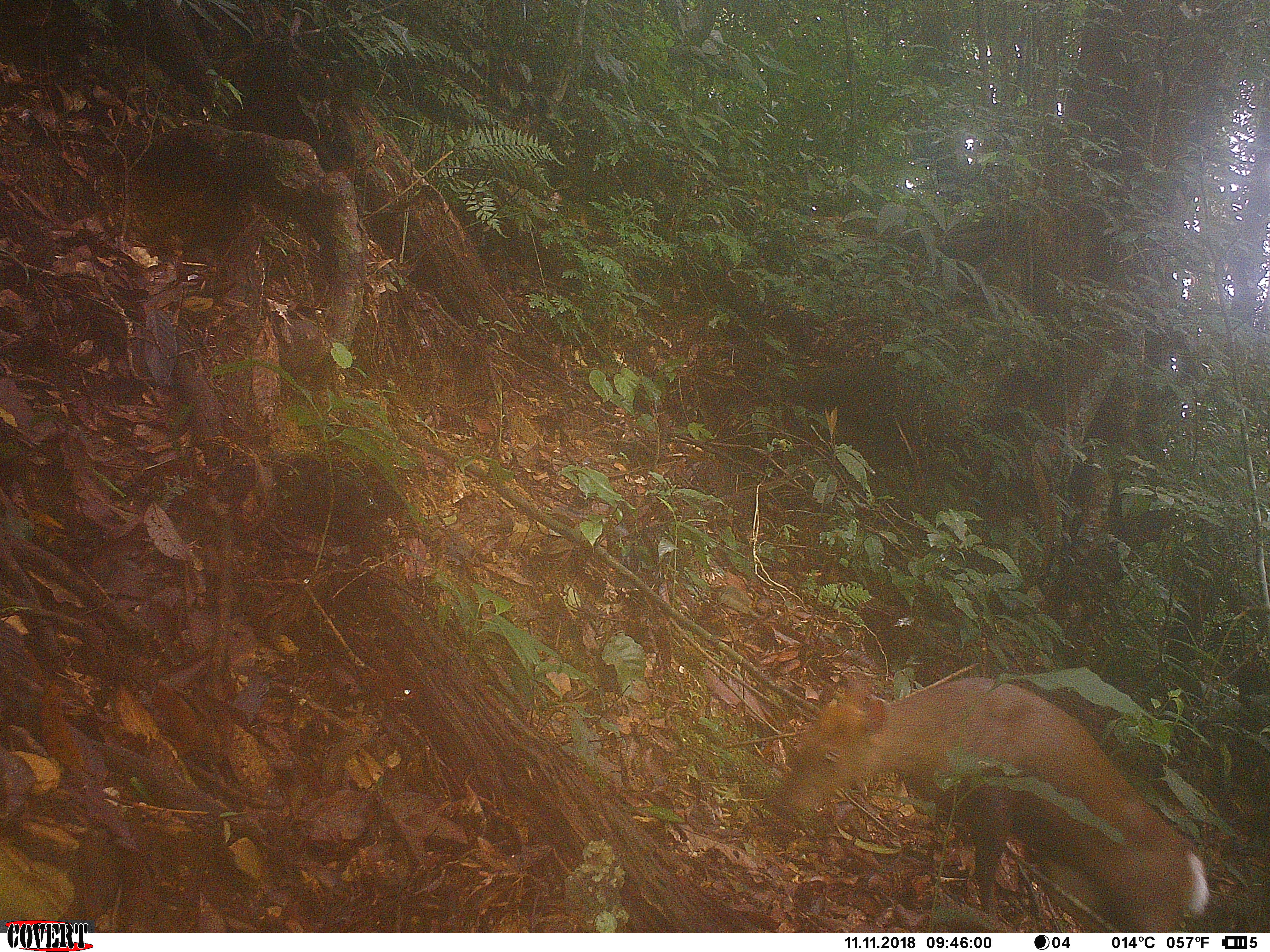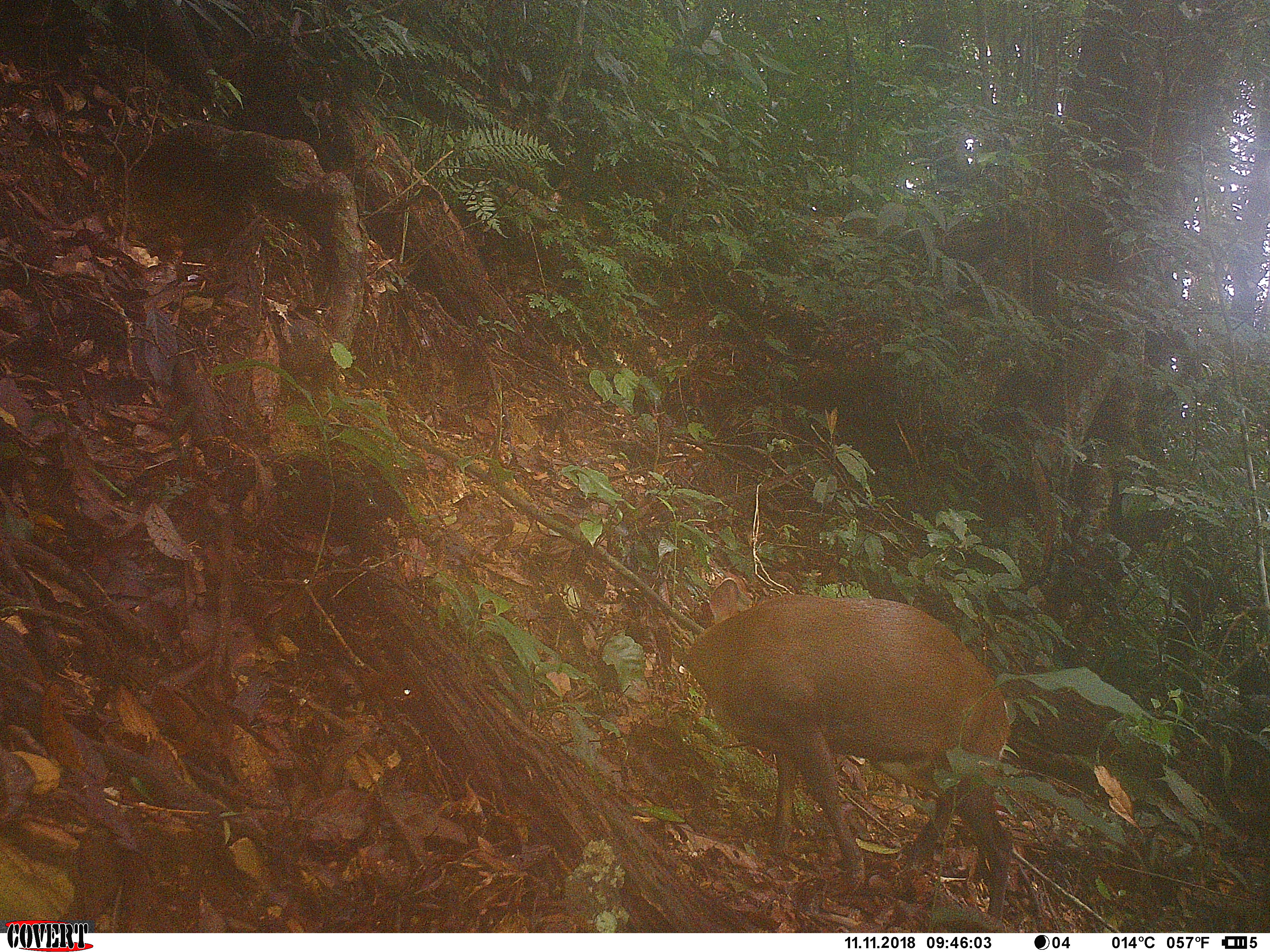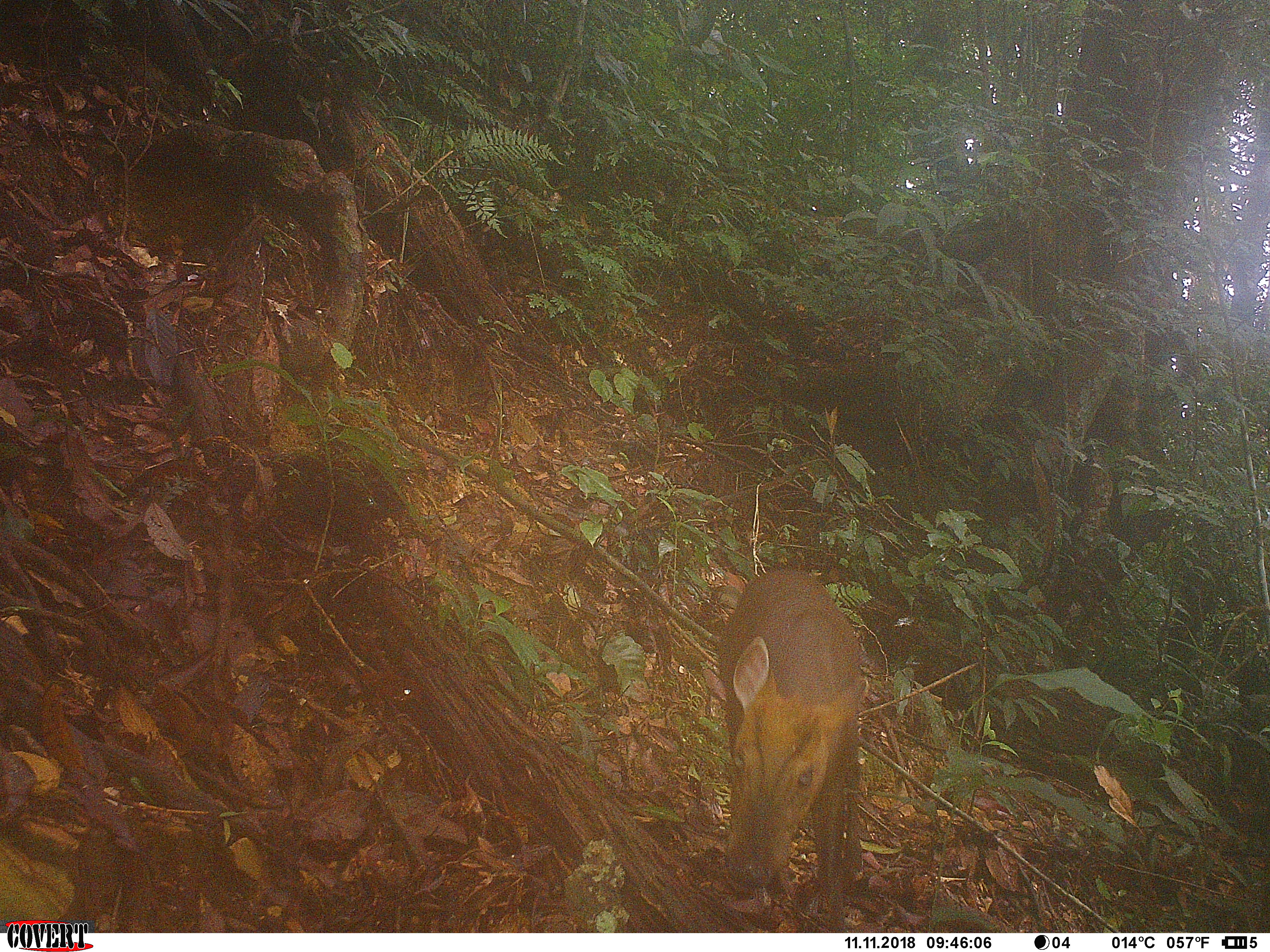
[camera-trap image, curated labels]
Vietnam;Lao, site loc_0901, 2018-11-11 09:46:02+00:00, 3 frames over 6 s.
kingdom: Animalia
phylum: Chordata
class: Mammalia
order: Artiodactyla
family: Cervidae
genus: Muntiacus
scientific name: Muntiacus rooseveltorum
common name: roosevelt's muntjac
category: roosevelts muntjac group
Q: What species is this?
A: Roosevelts muntjac group (roosevelt's muntjac) (Muntiacus rooseveltorum).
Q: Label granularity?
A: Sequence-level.